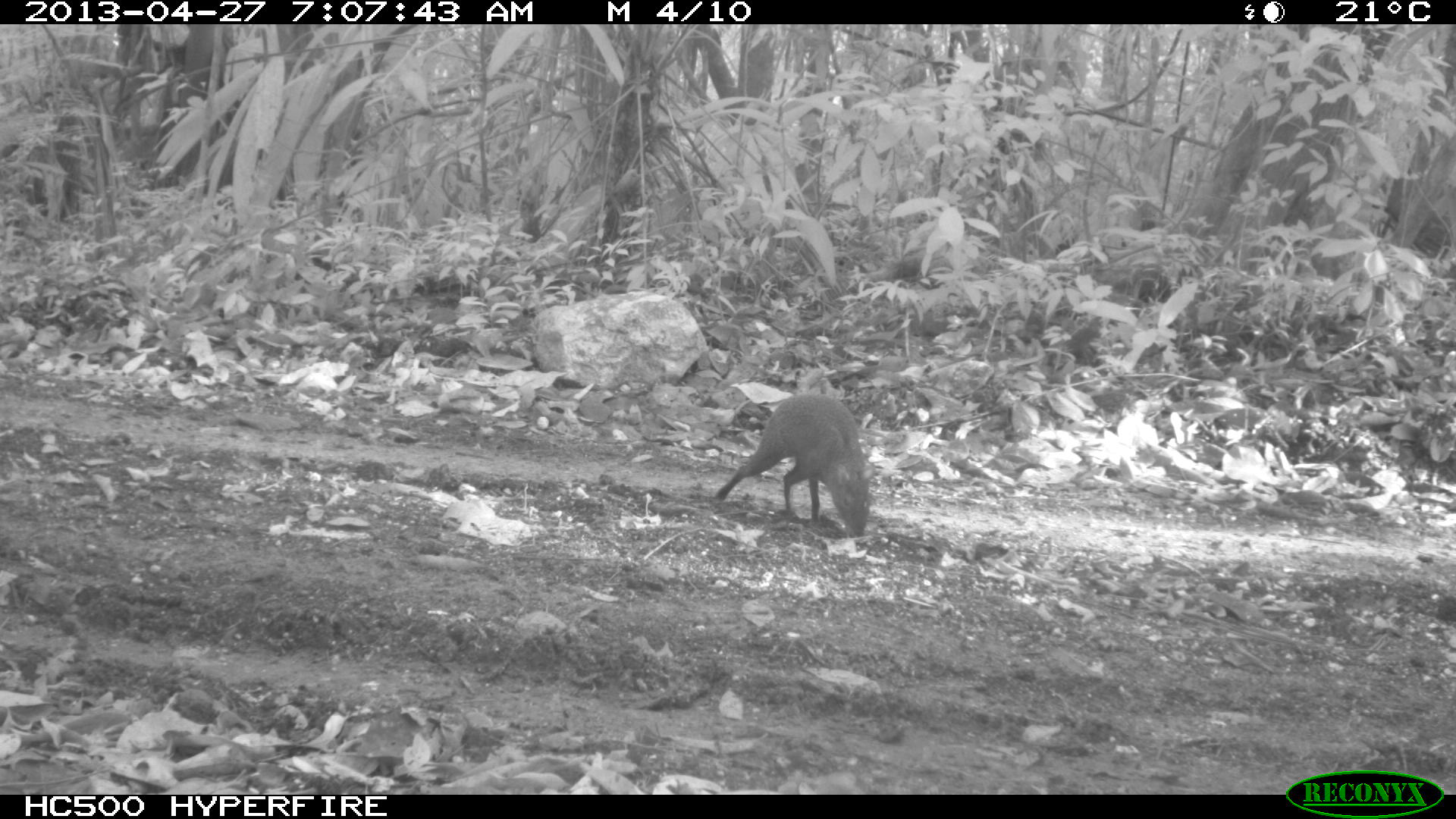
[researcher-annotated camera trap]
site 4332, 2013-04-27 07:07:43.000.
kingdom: Animalia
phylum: Chordata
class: Mammalia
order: Rodentia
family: Dasyproctidae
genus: Dasyprocta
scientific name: Dasyprocta punctata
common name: central american agouti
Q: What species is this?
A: Dasyprocta punctata (central american agouti).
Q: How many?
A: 1.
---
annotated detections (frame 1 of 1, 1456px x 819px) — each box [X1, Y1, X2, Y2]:
dasyprocta punctata: [714, 391, 871, 540]